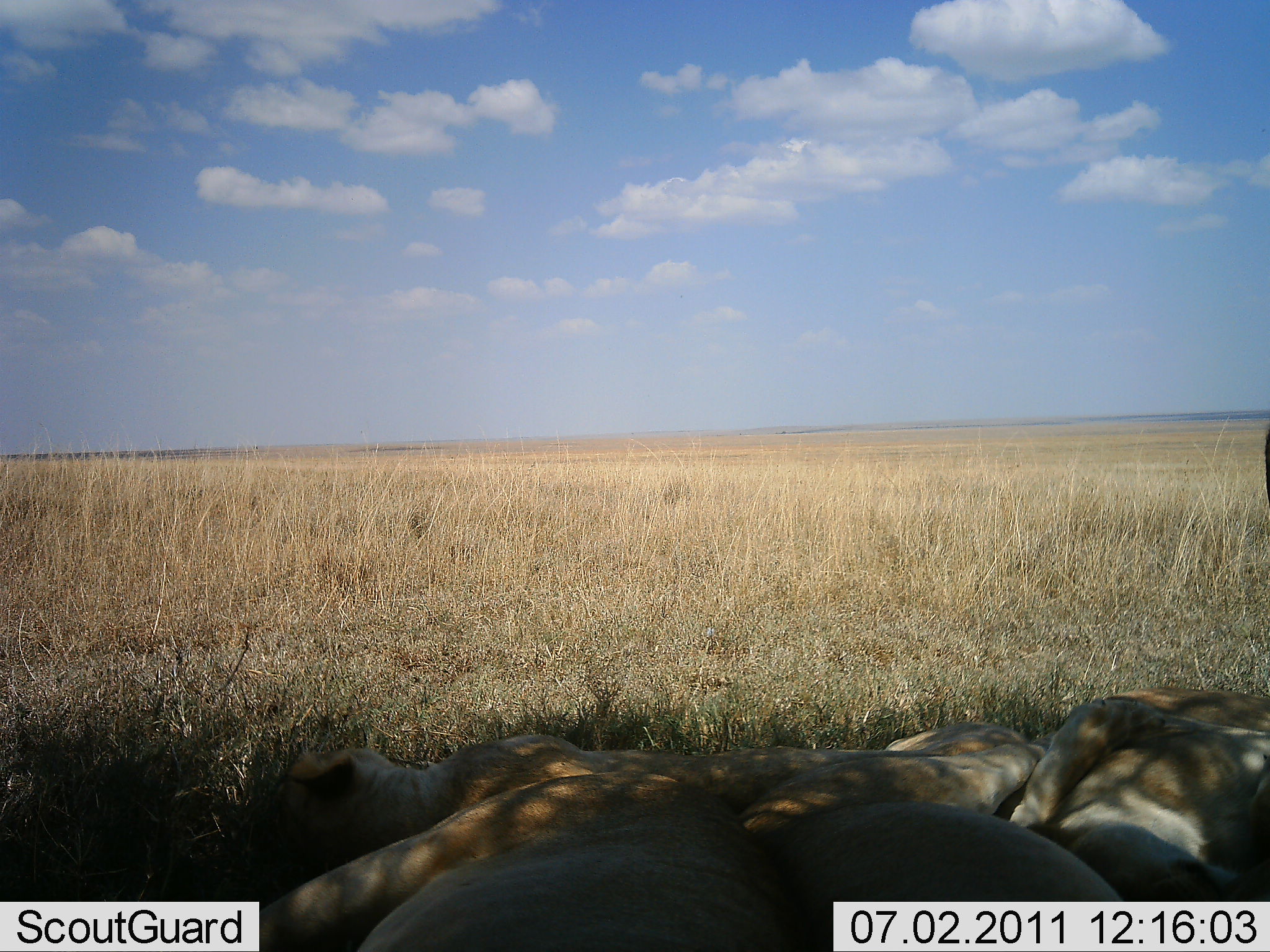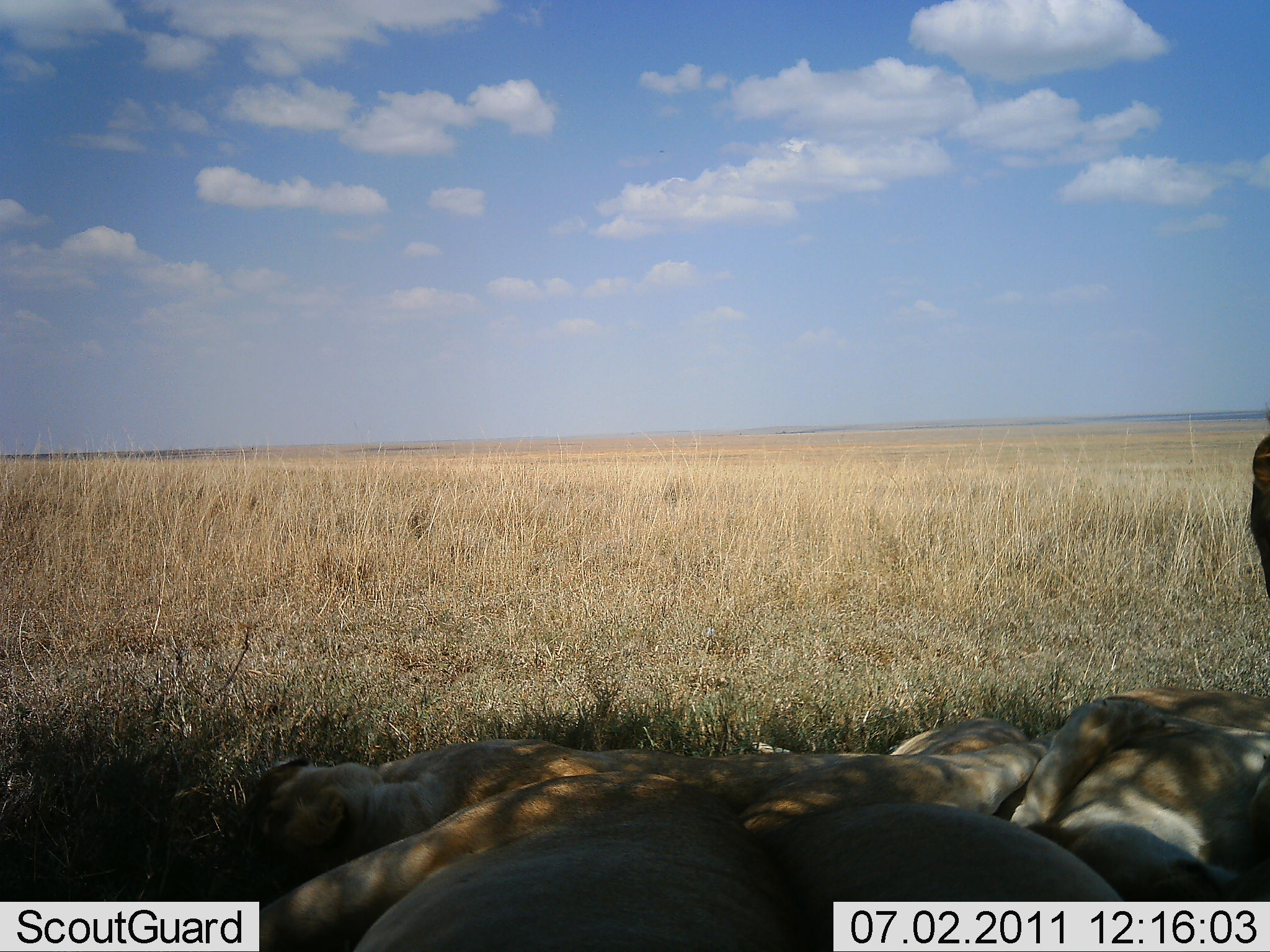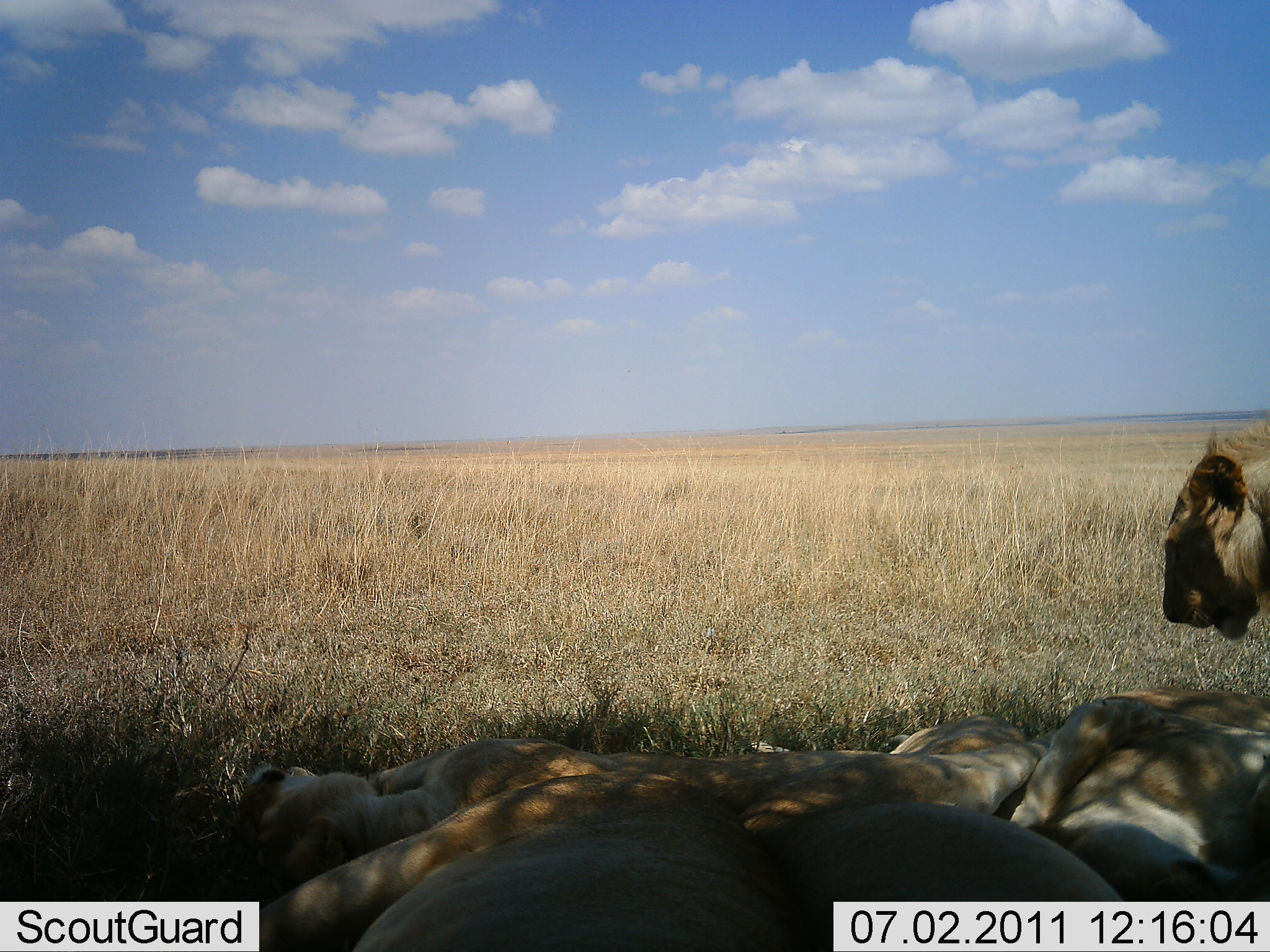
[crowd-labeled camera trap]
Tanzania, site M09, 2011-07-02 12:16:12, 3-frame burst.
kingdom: Animalia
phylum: Chordata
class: Mammalia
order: Carnivora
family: Felidae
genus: Panthera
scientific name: Panthera leo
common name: lion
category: lionfemale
Lionfemale (lion) (Panthera leo), count 4. Behavior (volunteer vote fractions): standing 45%, resting 91%, moving 36%, interacting 0%. Young present (vote fraction): 0%. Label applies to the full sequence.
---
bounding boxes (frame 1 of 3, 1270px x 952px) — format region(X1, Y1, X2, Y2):
animal: region(282, 719, 1034, 865); region(258, 771, 818, 951); region(740, 732, 1129, 952); region(1008, 685, 1270, 903); region(1264, 423, 1270, 508)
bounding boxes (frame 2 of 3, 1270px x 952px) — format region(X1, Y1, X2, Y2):
animal: region(1248, 407, 1270, 599); region(1098, 686, 1263, 700)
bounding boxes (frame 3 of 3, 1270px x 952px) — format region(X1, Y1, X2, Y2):
animal: region(244, 711, 1036, 896); region(256, 769, 816, 951); region(736, 725, 1129, 952); region(991, 685, 1270, 903); region(1160, 419, 1270, 643)